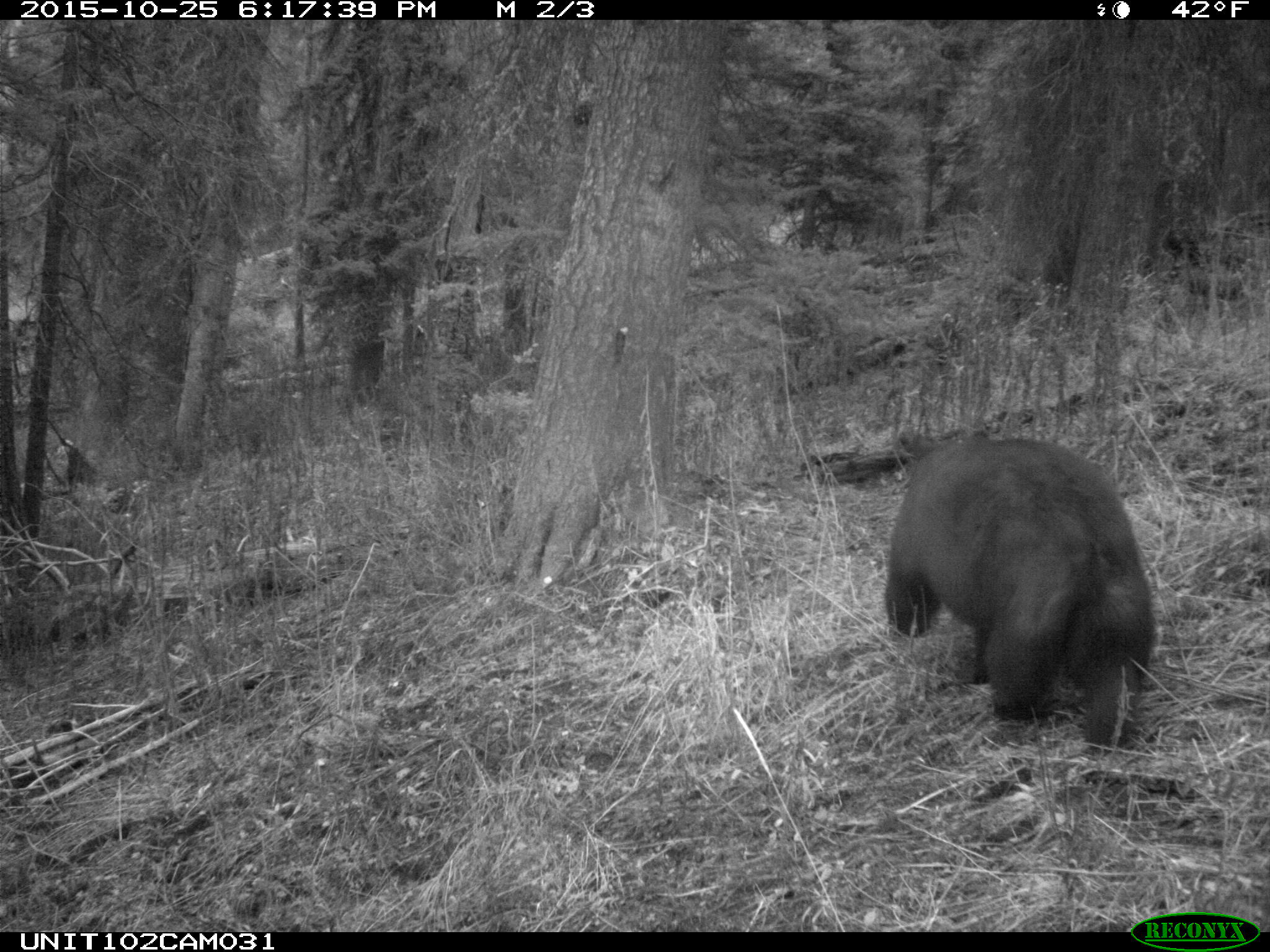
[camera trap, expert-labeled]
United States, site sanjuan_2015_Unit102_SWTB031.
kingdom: Animalia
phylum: Chordata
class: Mammalia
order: Carnivora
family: Ursidae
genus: Ursus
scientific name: Ursus americanus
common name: american black bear